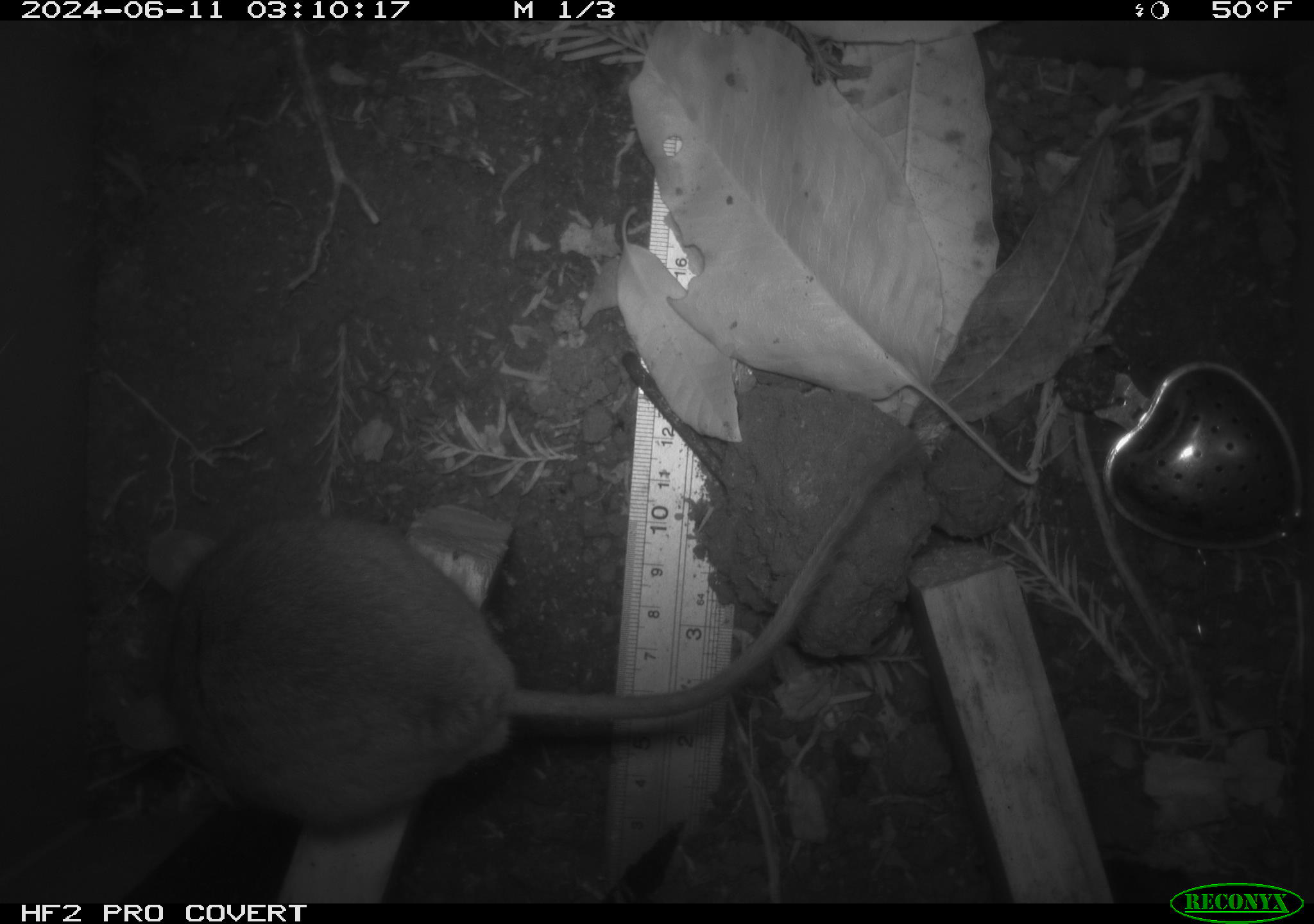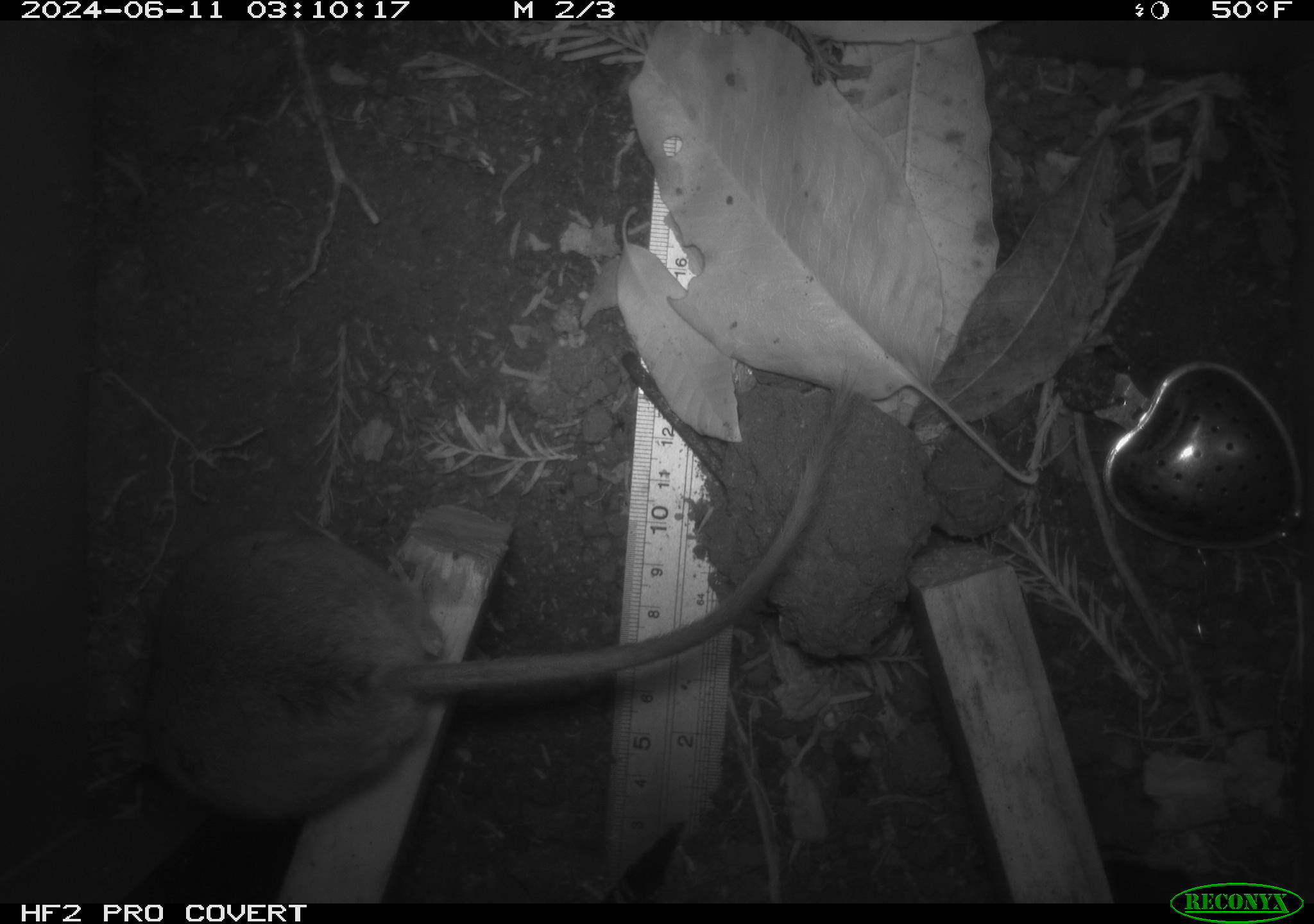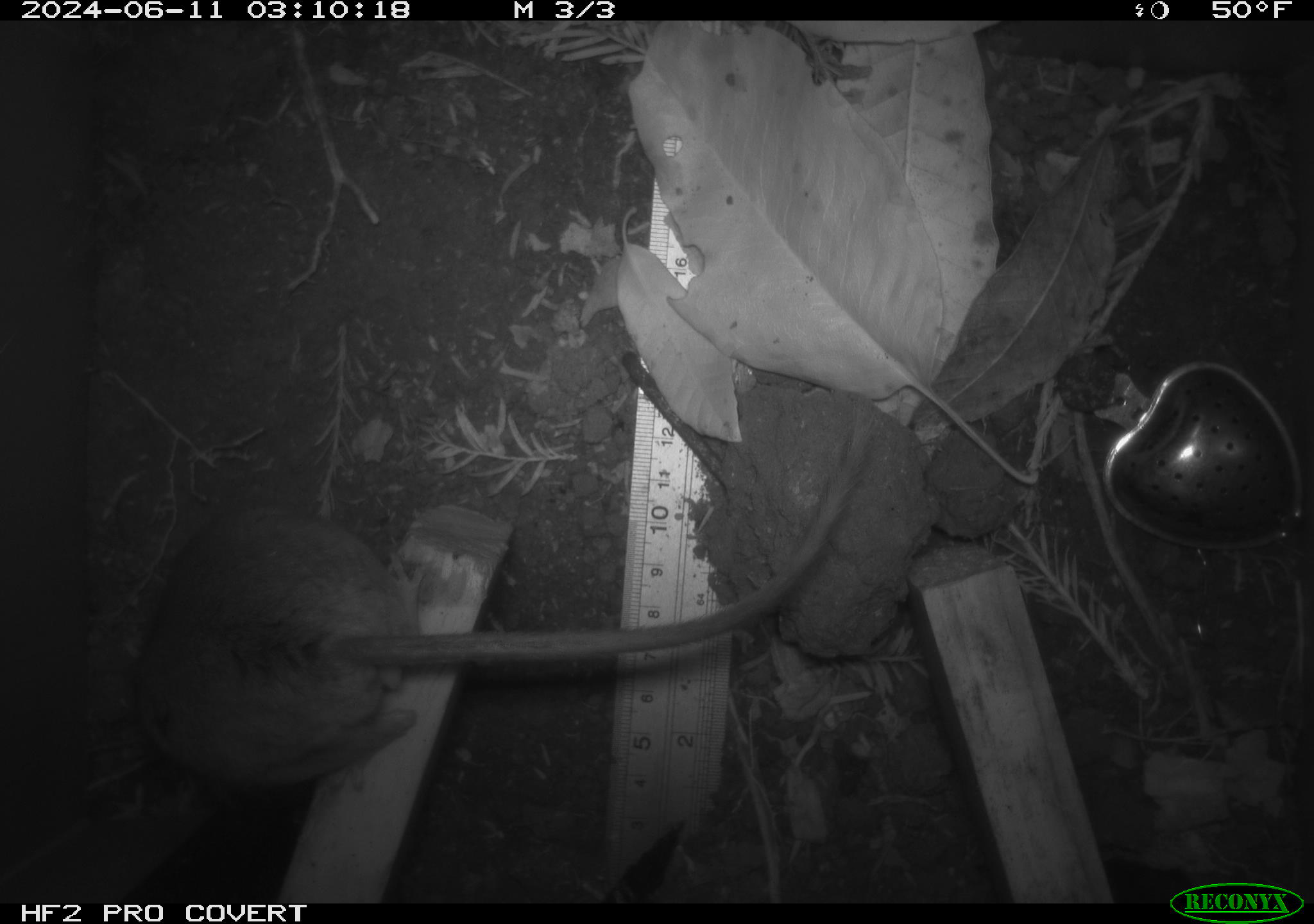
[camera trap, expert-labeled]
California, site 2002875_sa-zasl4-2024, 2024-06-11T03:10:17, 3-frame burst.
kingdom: Animalia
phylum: Chordata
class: Mammalia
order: Rodentia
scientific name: Rodentia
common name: rodent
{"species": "rodent (Rodentia)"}